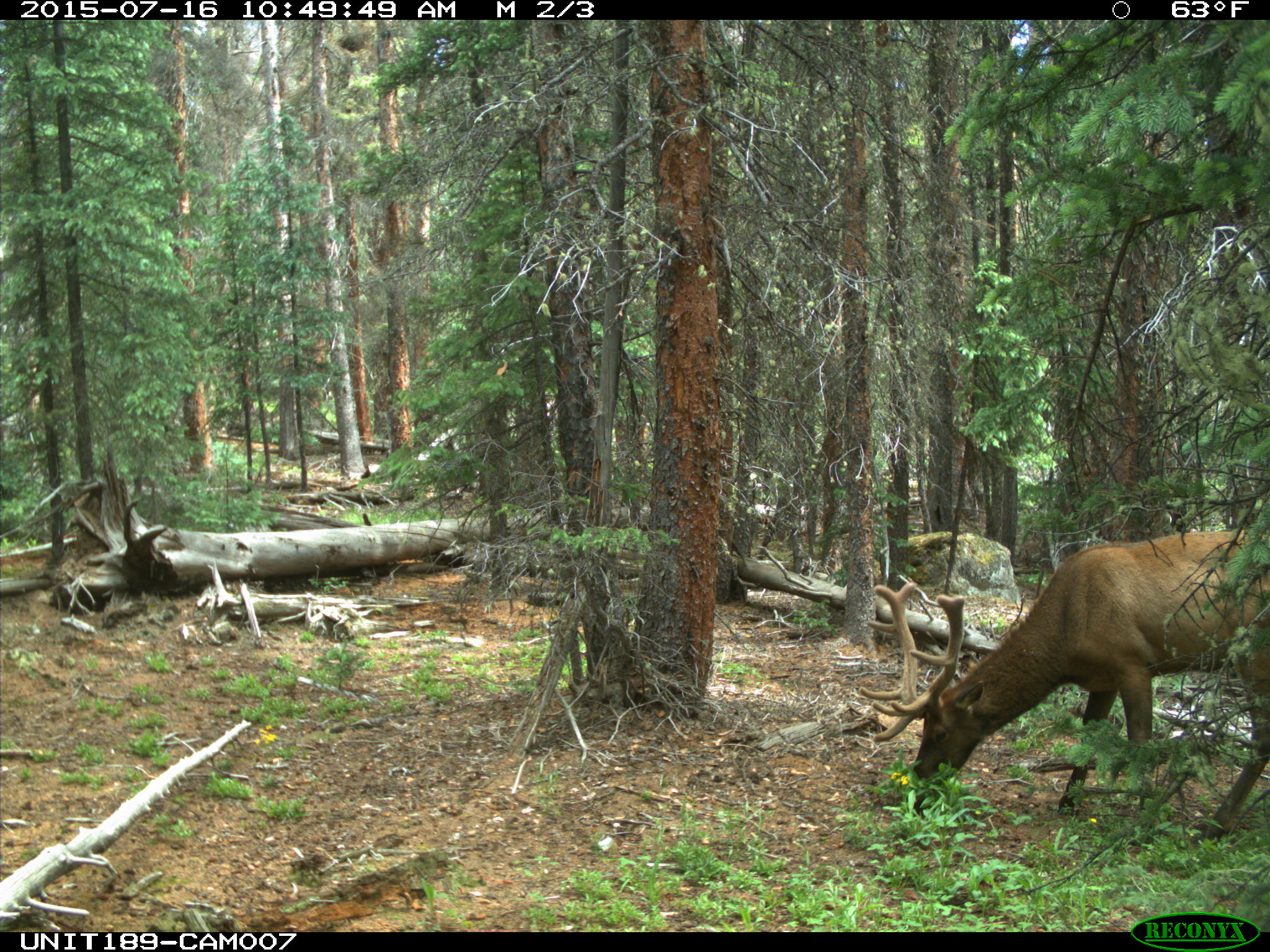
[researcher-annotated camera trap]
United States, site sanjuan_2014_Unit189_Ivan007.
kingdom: Animalia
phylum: Chordata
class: Mammalia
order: Artiodactyla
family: Cervidae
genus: Cervus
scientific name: Cervus elaphus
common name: red deer